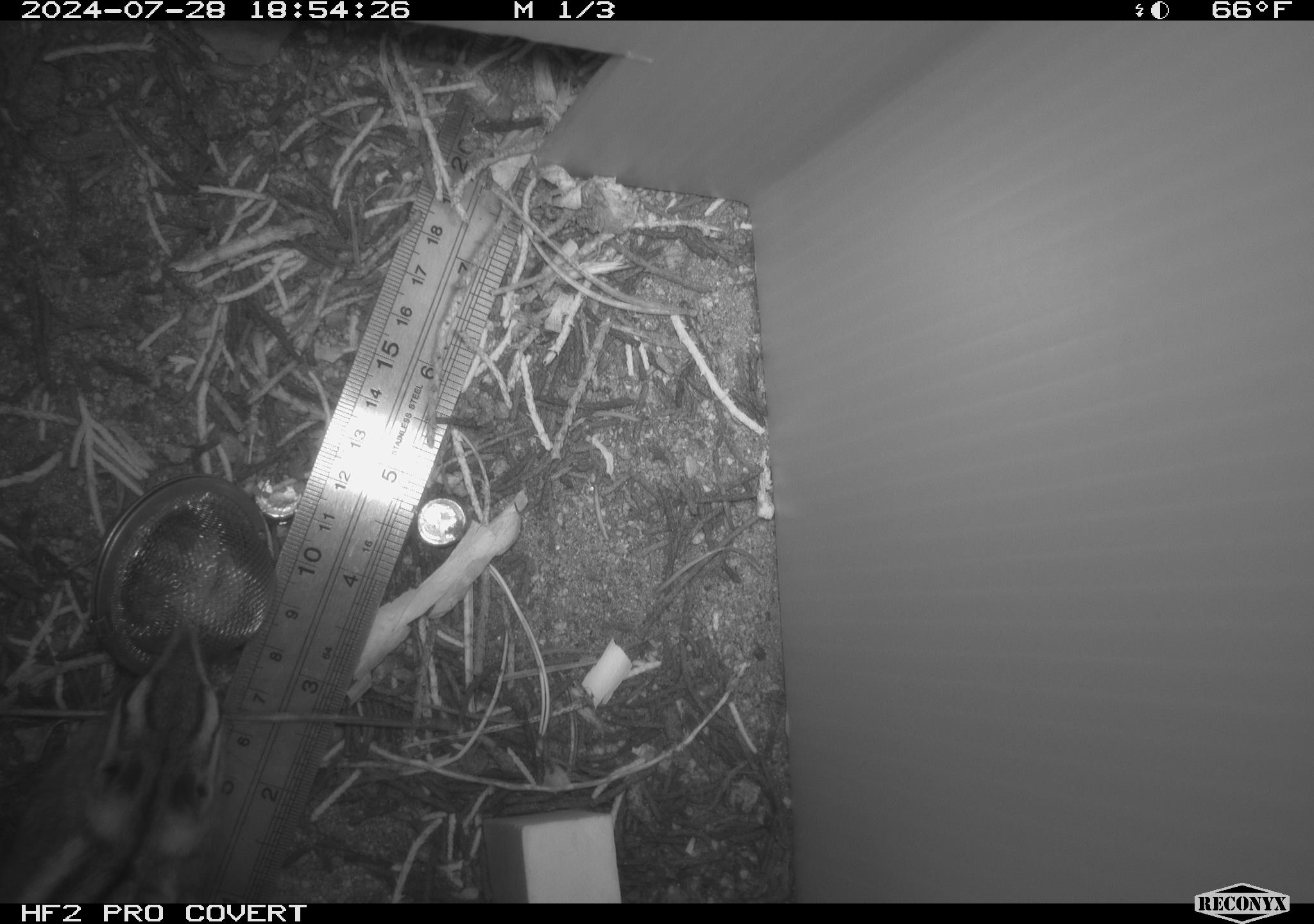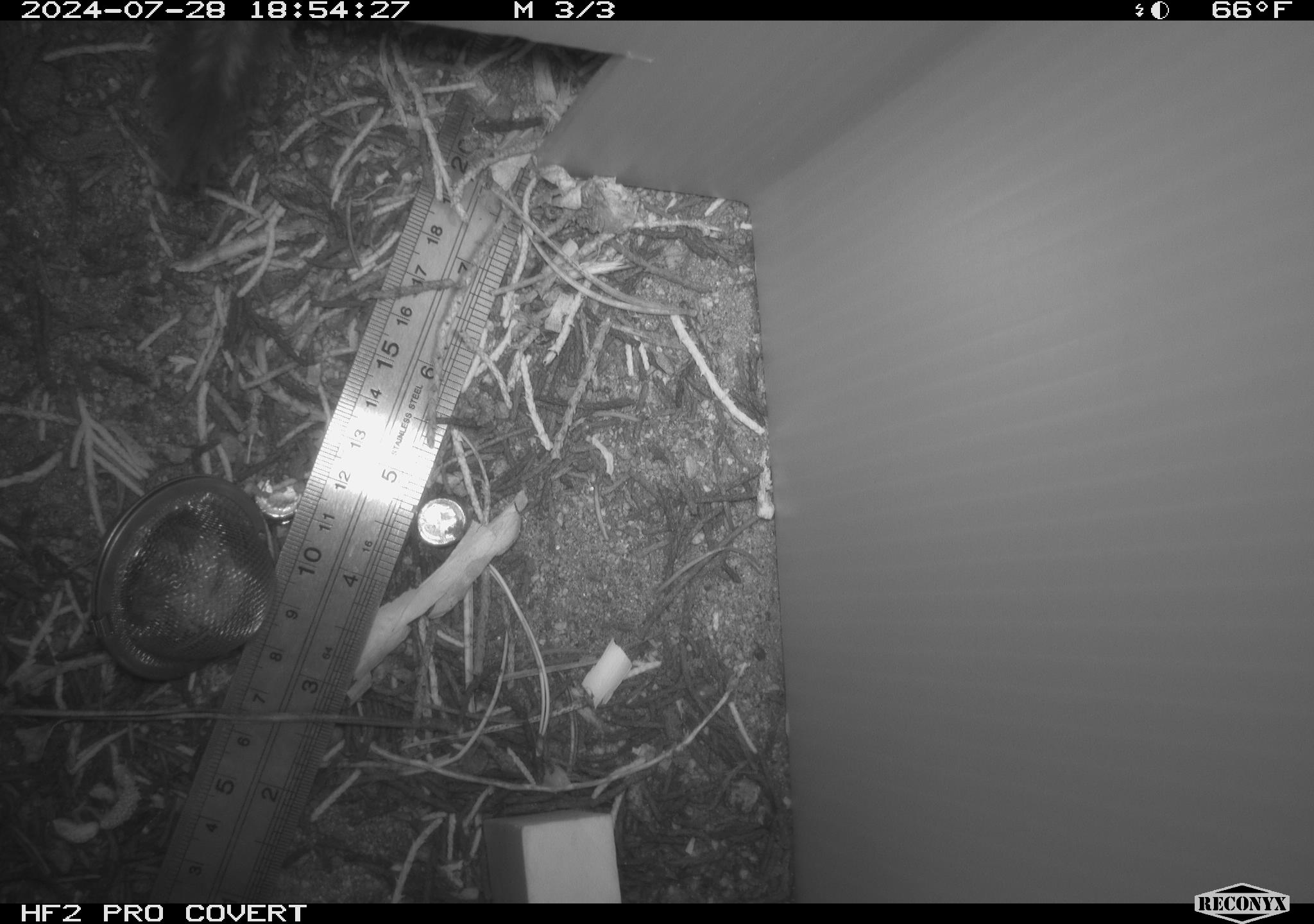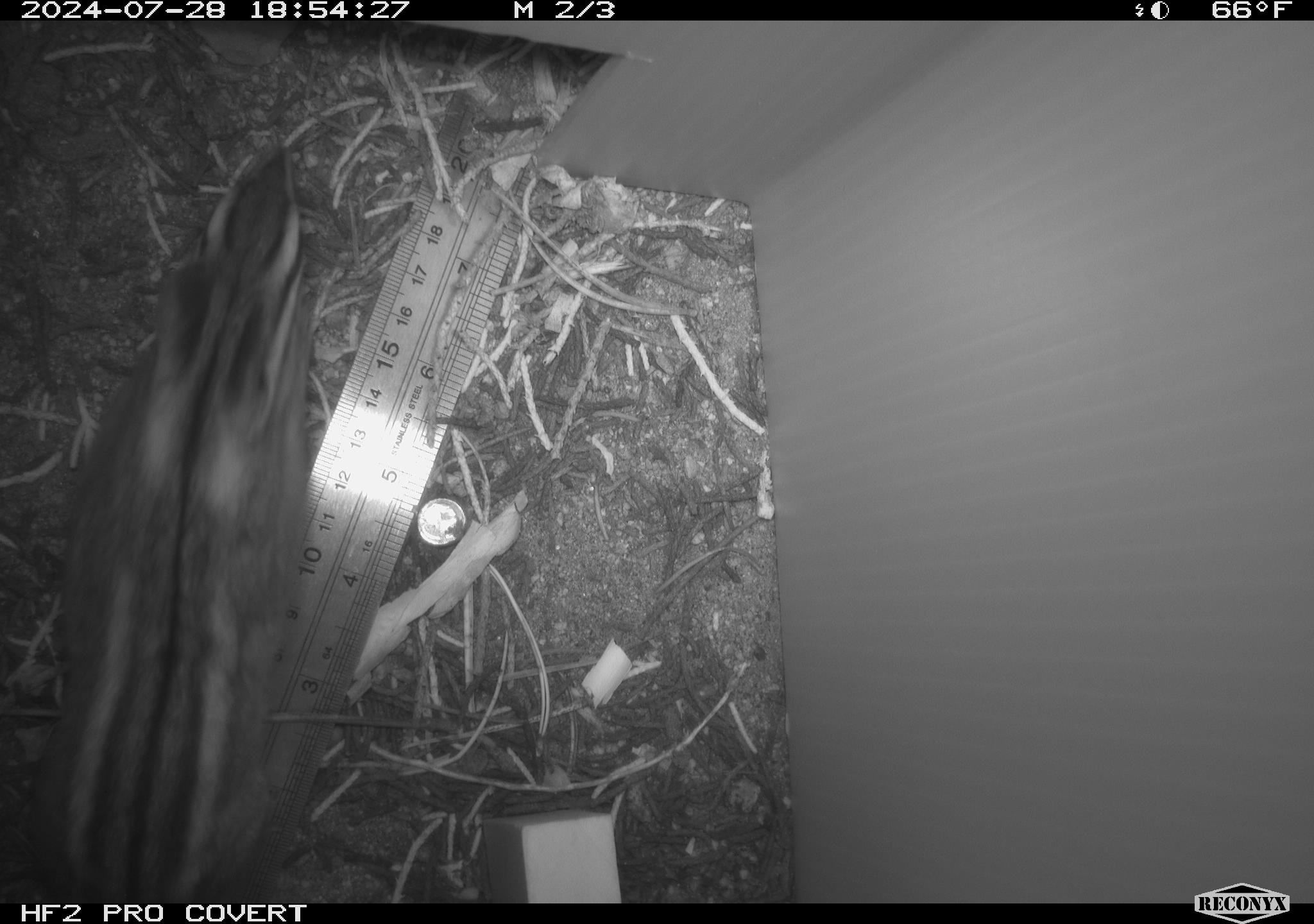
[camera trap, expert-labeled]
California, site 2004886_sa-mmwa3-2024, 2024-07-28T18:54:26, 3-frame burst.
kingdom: Animalia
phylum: Chordata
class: Mammalia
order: Rodentia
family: Sciuridae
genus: Neotamias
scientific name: Neotamias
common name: western chipmunks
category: neotamias species